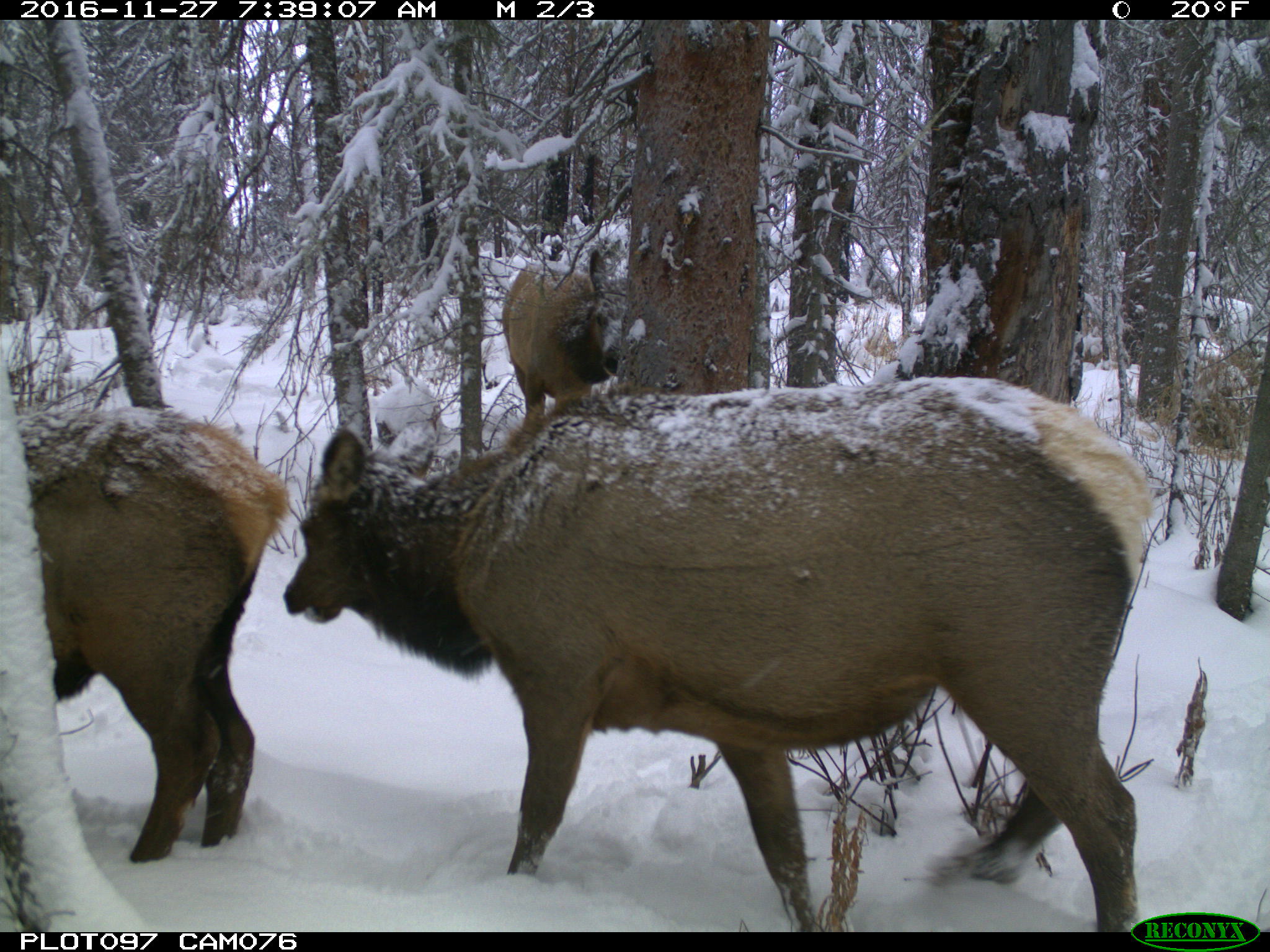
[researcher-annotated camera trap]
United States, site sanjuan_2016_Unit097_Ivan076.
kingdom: Animalia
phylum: Chordata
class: Mammalia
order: Artiodactyla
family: Cervidae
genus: Cervus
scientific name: Cervus elaphus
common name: red deer